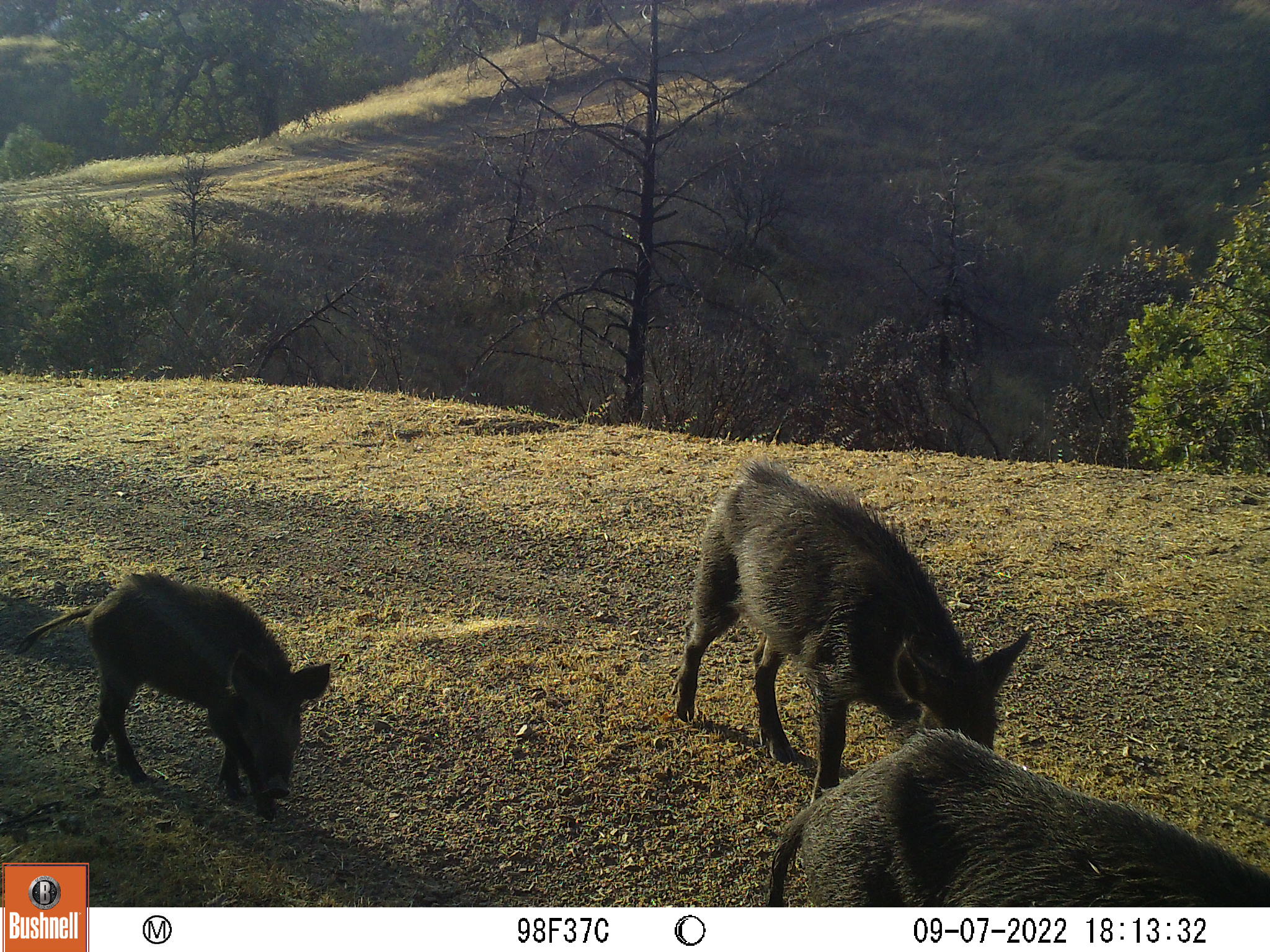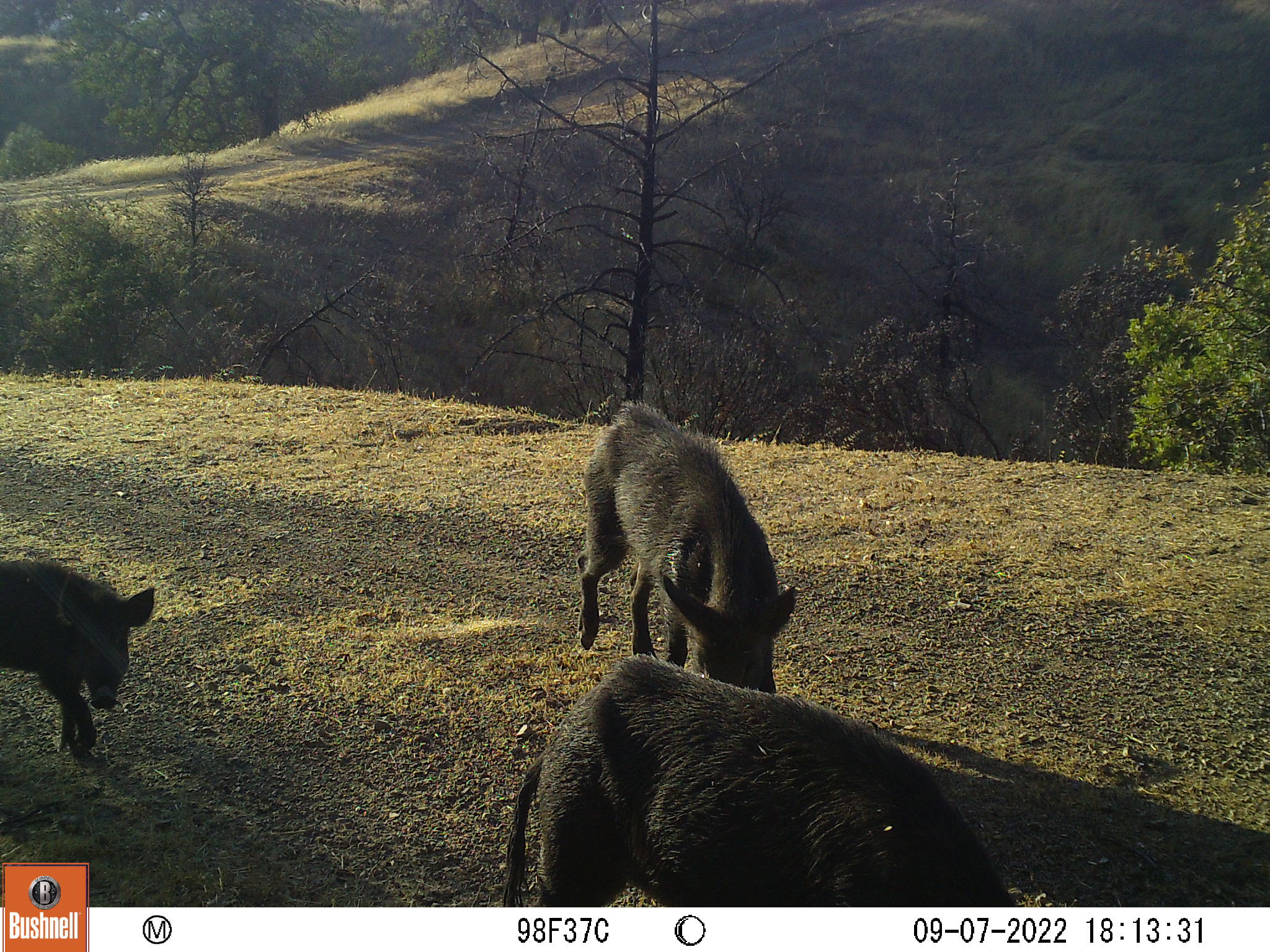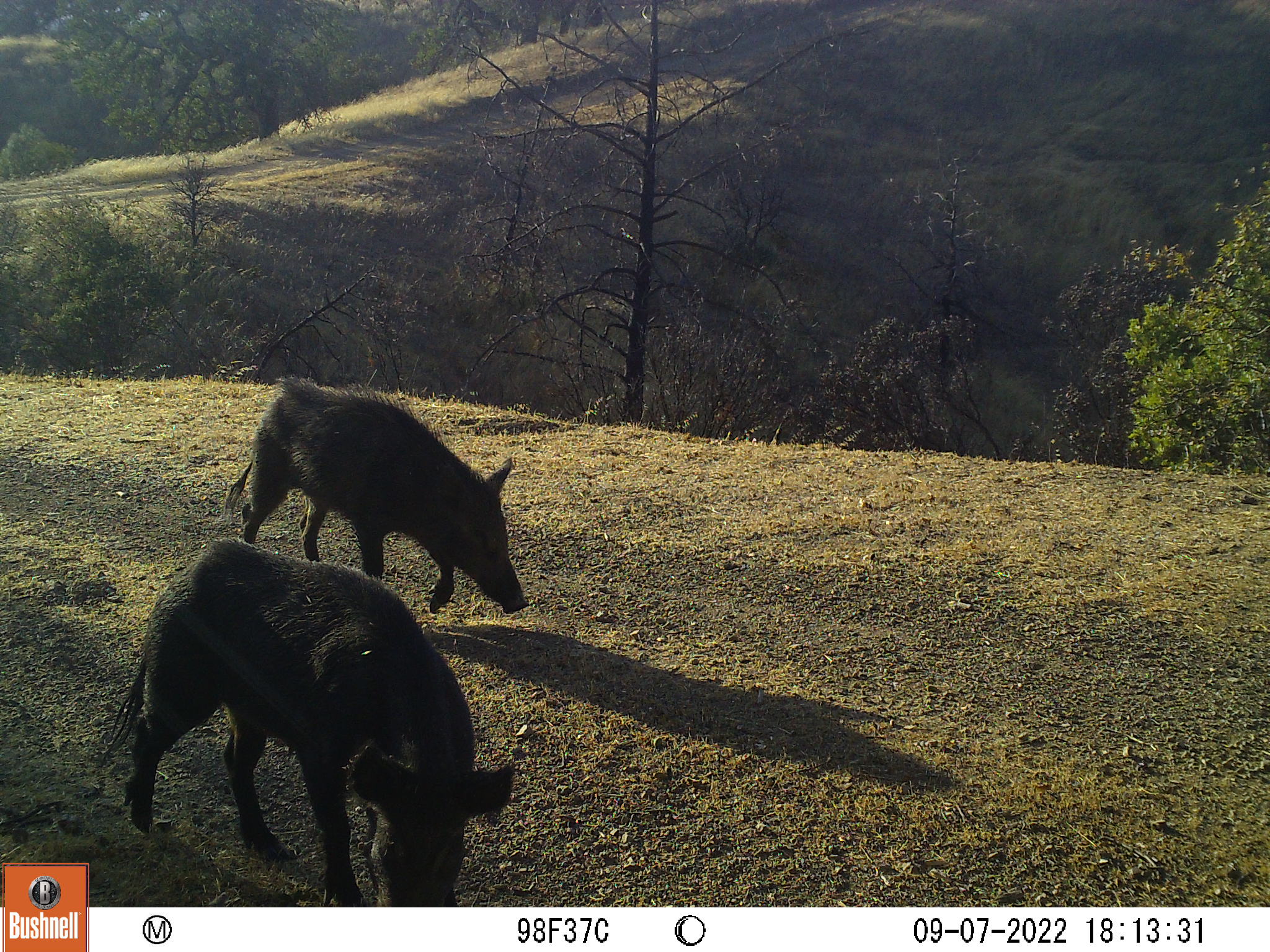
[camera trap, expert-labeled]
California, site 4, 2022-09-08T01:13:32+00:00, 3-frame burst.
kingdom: Animalia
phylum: Chordata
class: Mammalia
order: Artiodactyla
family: Suidae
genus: Sus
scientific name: Sus scrofa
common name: wild boar